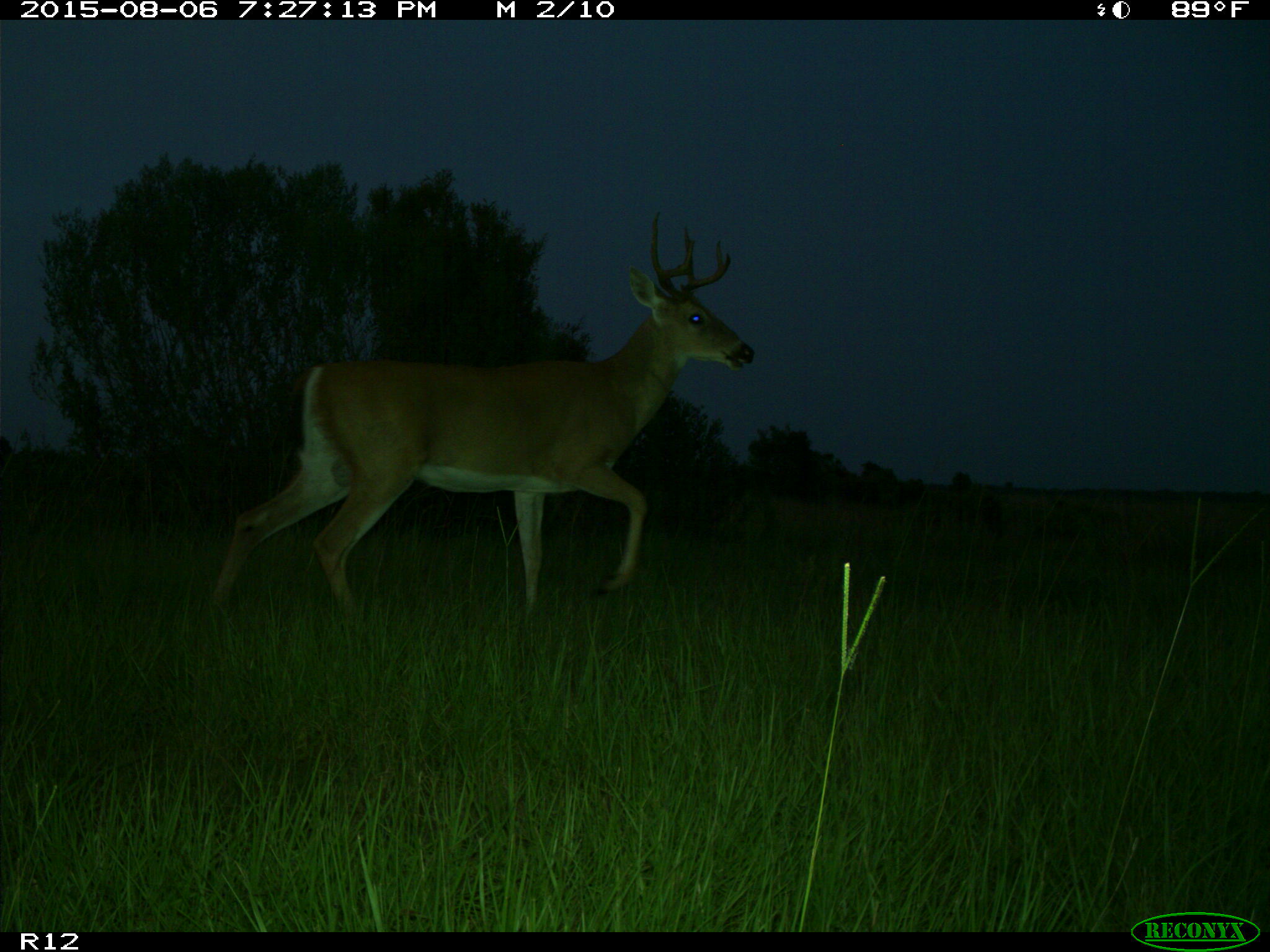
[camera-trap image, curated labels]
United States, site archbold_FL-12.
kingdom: Animalia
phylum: Chordata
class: Mammalia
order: Artiodactyla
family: Cervidae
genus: Odocoileus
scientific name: Odocoileus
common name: deer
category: unidentified deer